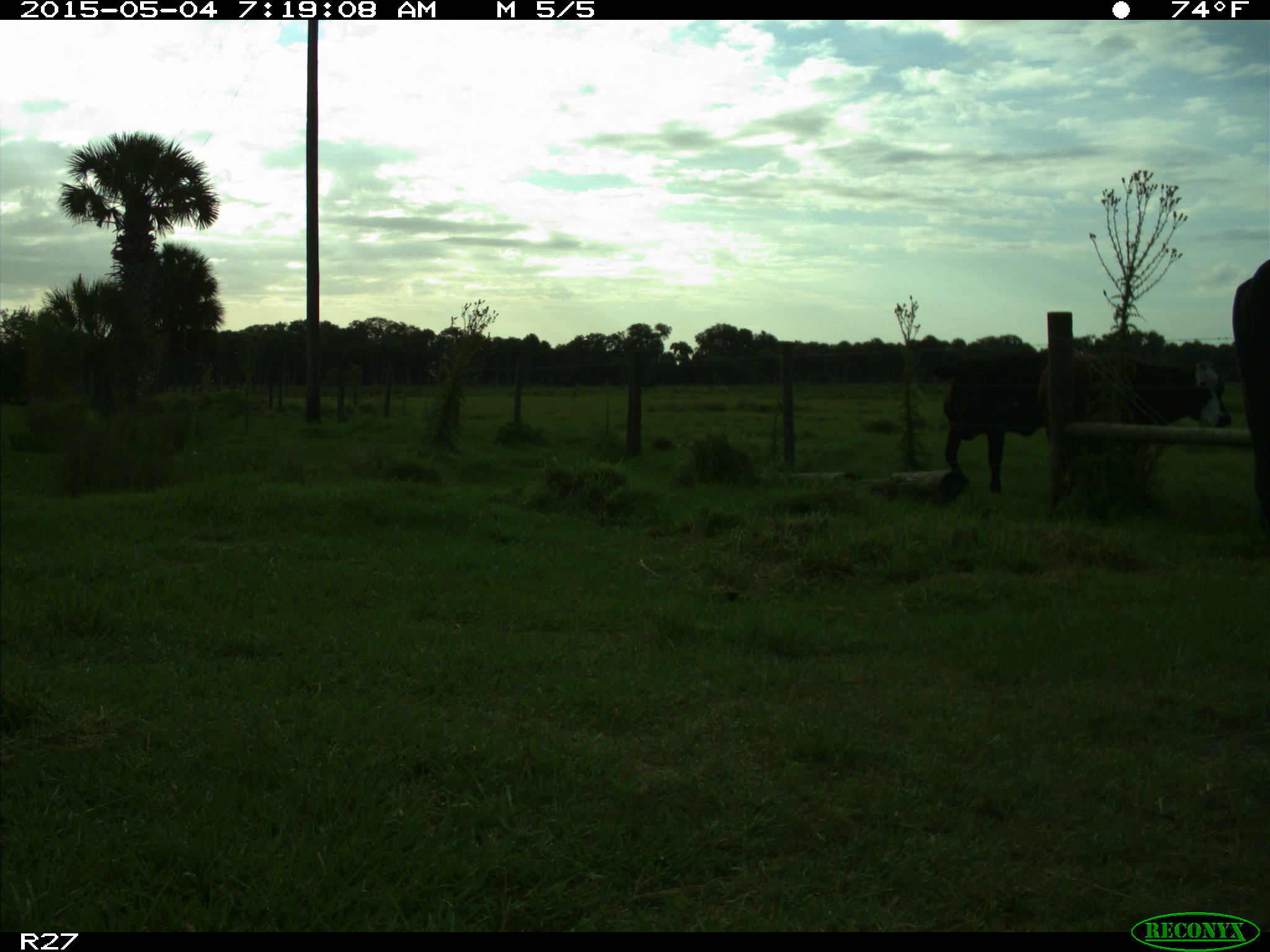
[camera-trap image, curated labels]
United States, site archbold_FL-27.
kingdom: Animalia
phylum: Chordata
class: Mammalia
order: Artiodactyla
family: Bovidae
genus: Bos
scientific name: Bos taurus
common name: domestic cow